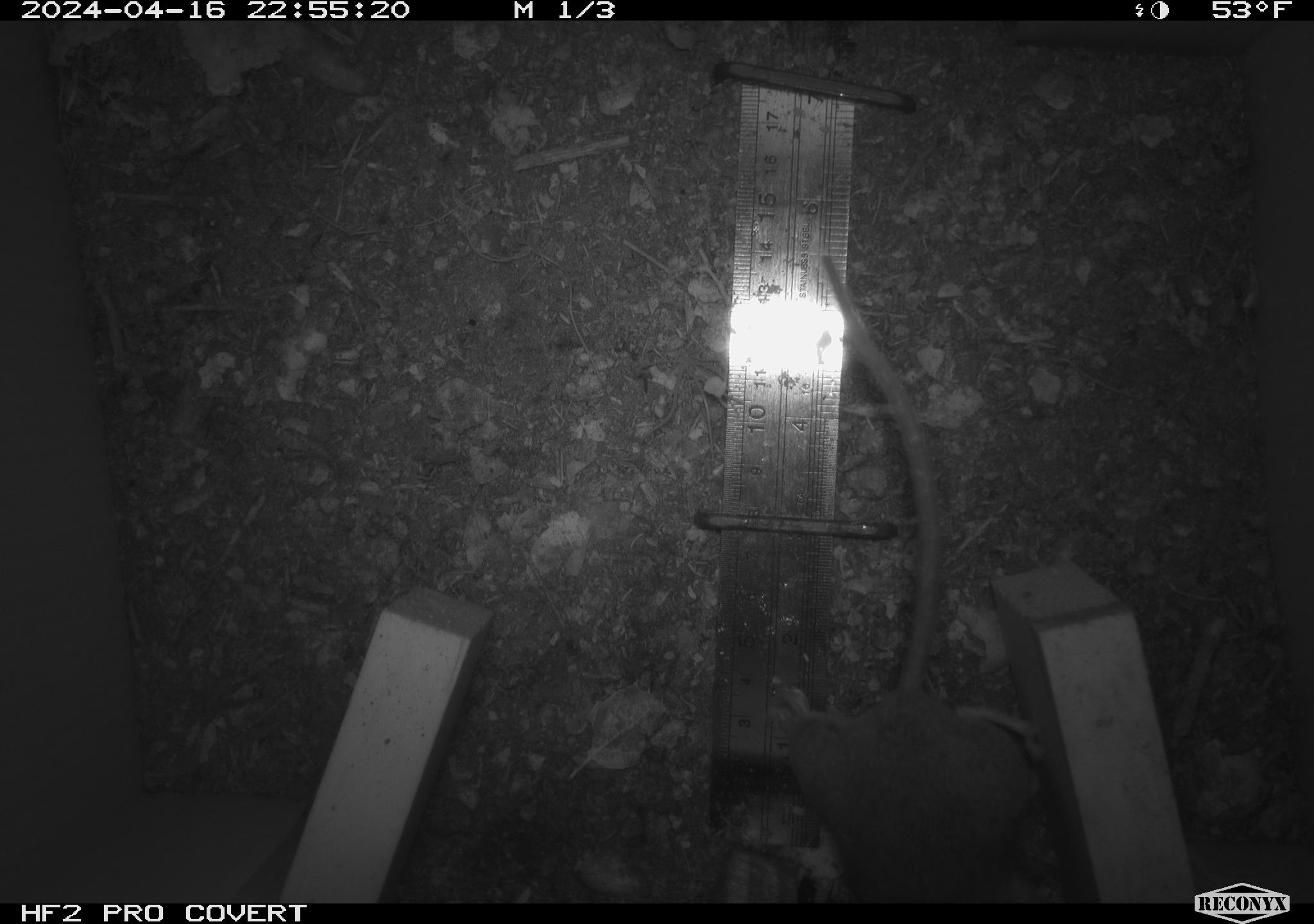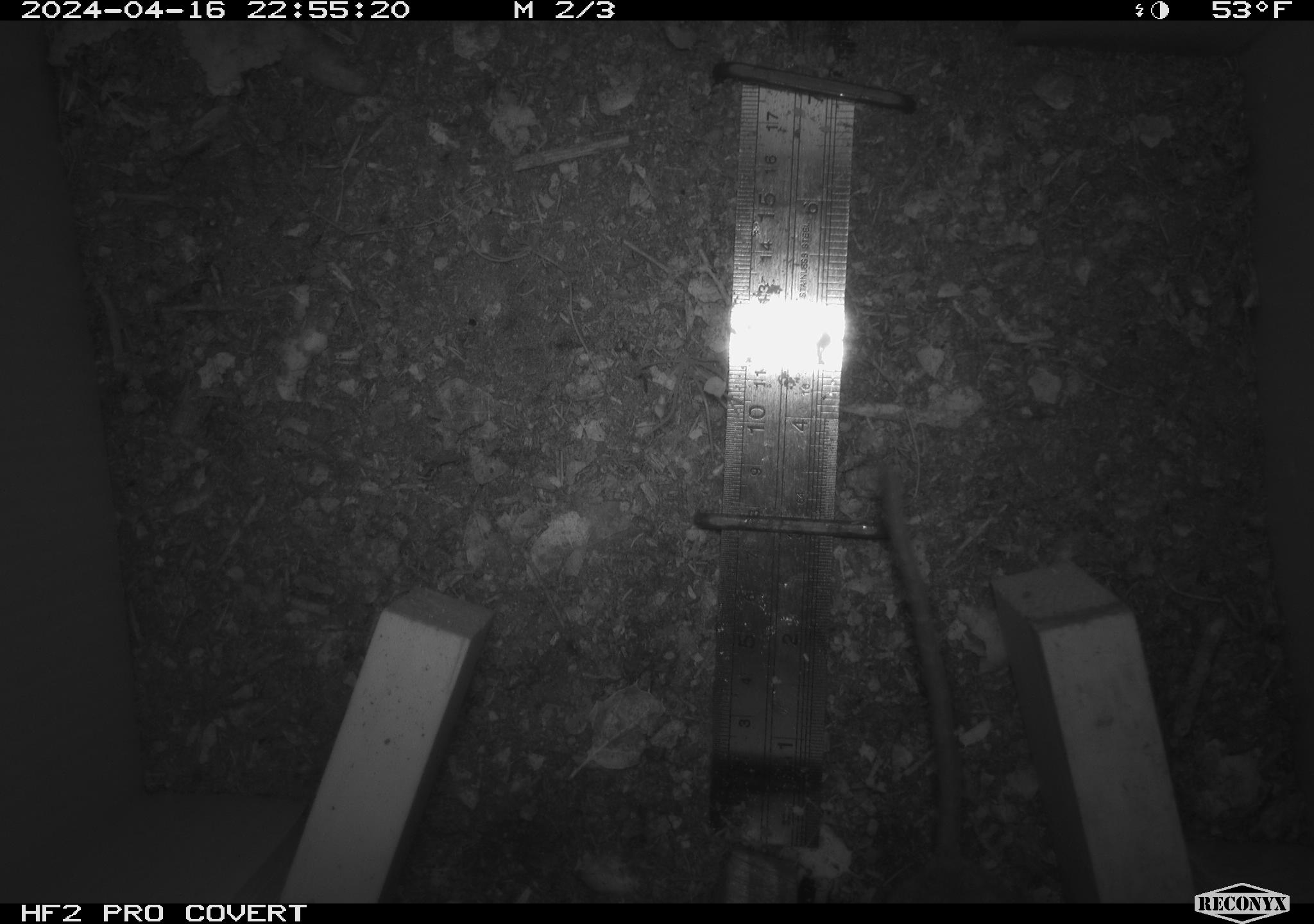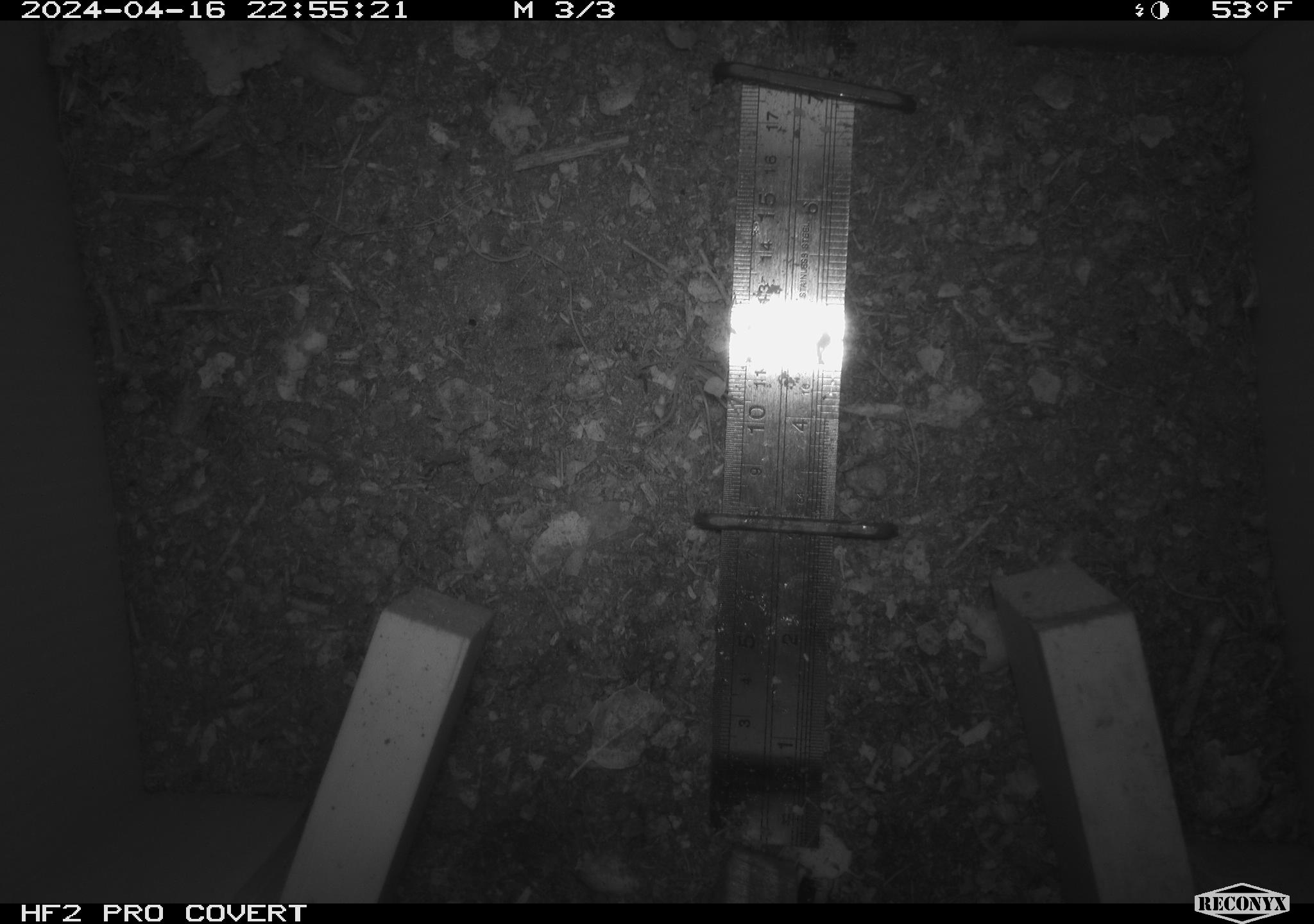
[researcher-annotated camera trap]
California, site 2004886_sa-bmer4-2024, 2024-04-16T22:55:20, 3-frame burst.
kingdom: Animalia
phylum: Chordata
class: Mammalia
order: Rodentia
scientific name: Rodentia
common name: mouse species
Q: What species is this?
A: Mouse species (Rodentia).